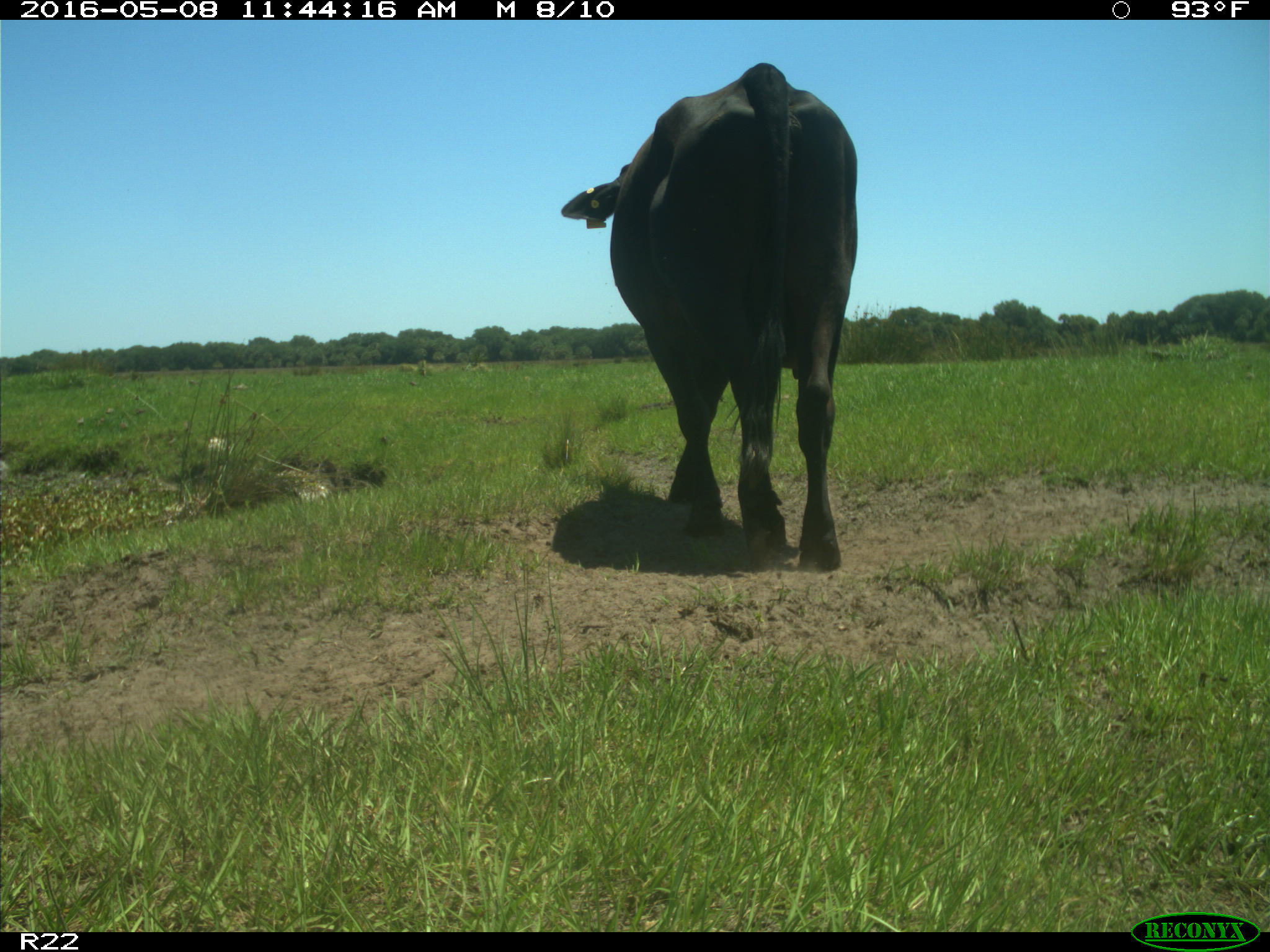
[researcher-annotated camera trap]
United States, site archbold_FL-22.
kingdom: Animalia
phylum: Chordata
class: Mammalia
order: Artiodactyla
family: Bovidae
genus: Bos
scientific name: Bos taurus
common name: domestic cow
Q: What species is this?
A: Bos taurus (domestic cow).